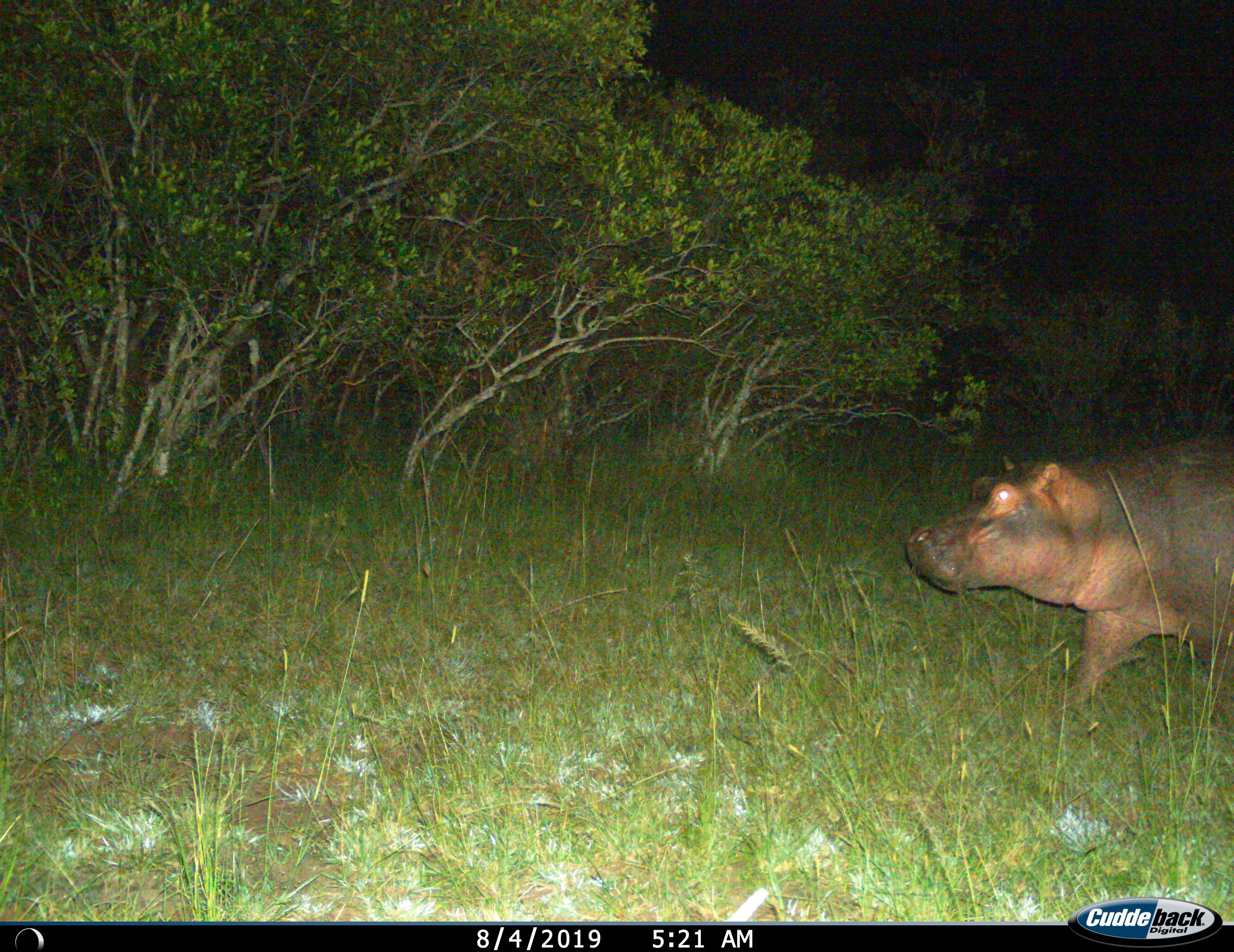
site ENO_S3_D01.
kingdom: Animalia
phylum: Chordata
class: Mammalia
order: Artiodactyla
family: Hippopotamidae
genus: Hippopotamus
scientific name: Hippopotamus amphibius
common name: hippopotamus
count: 1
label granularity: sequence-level